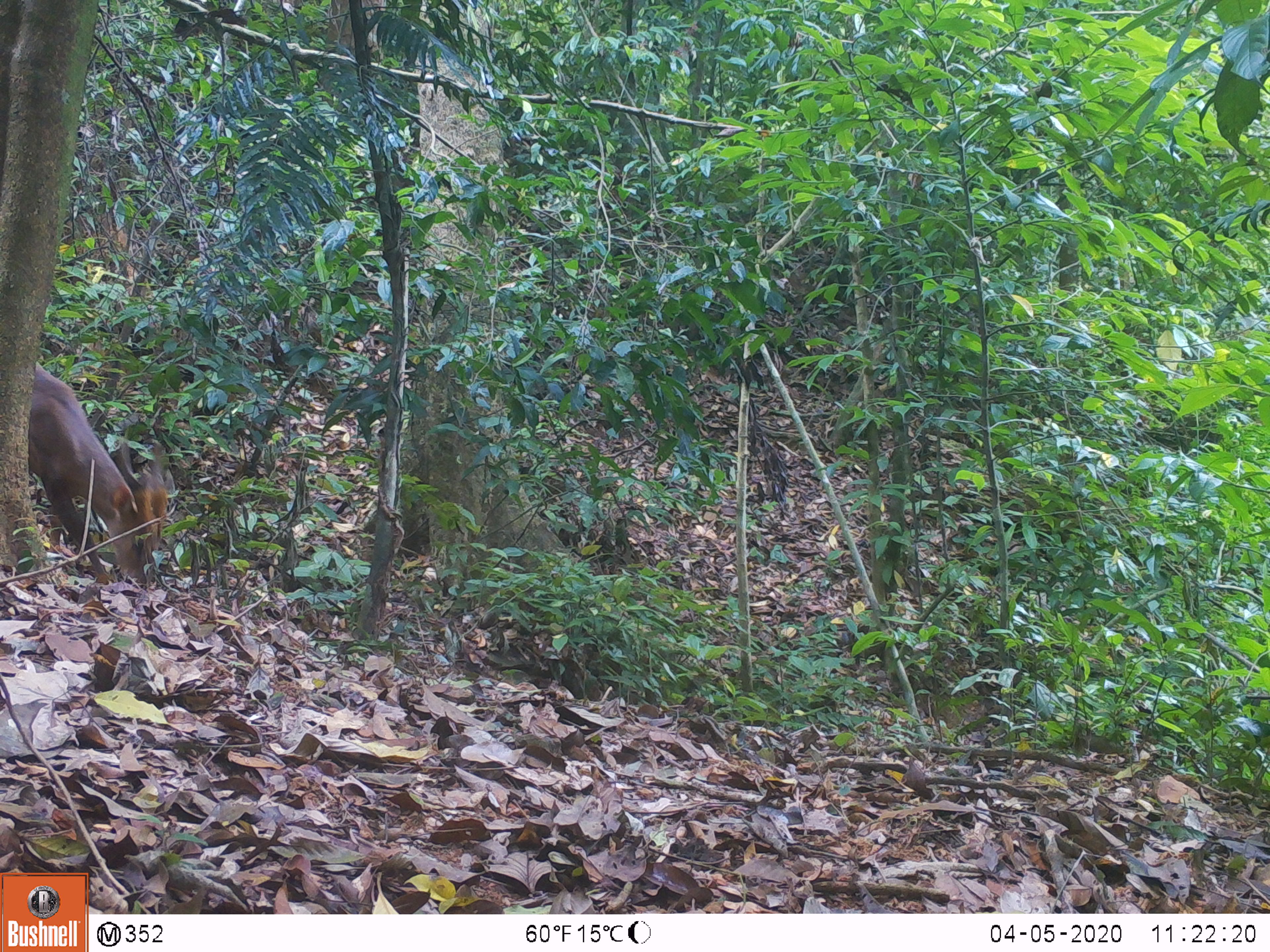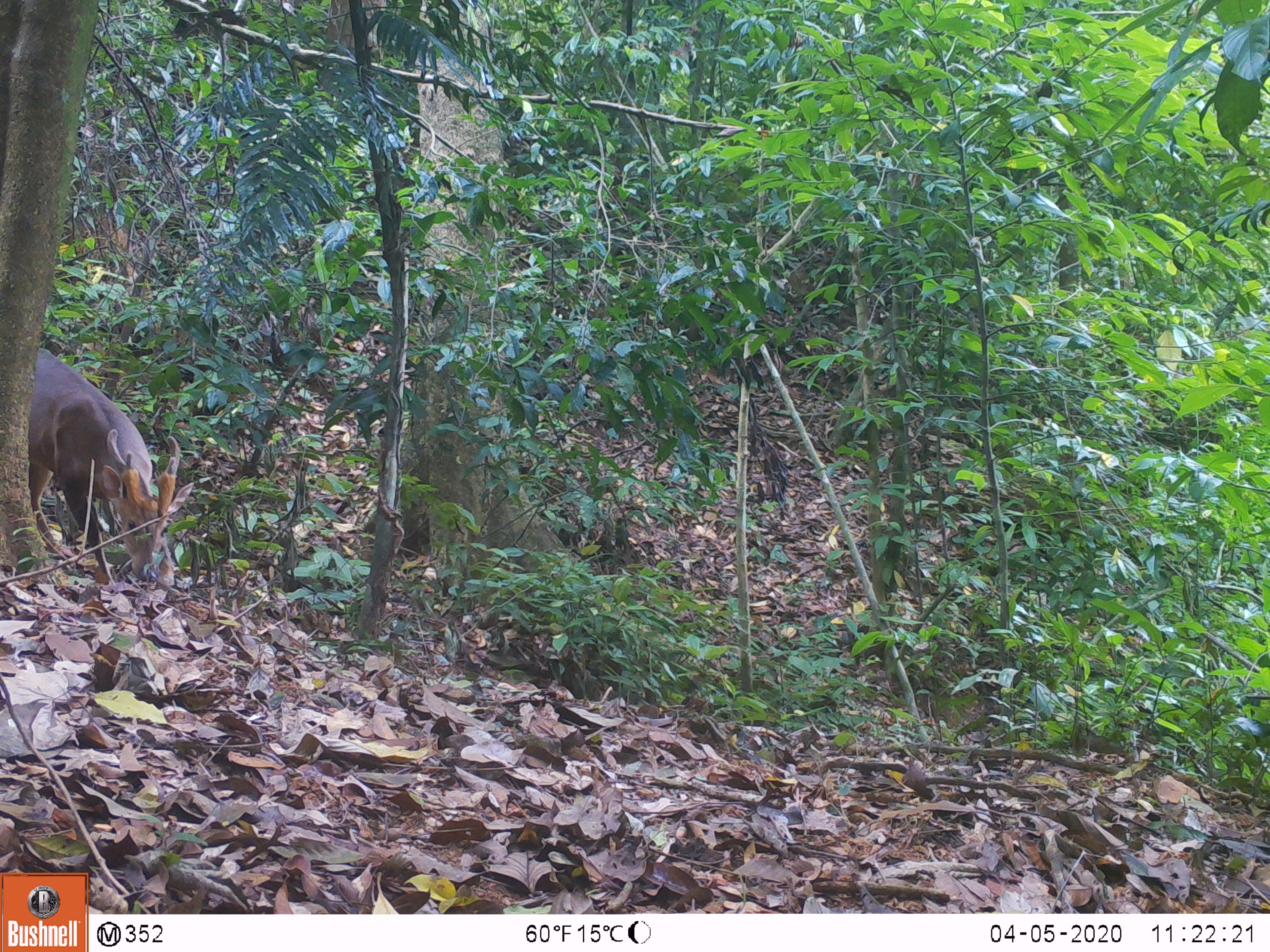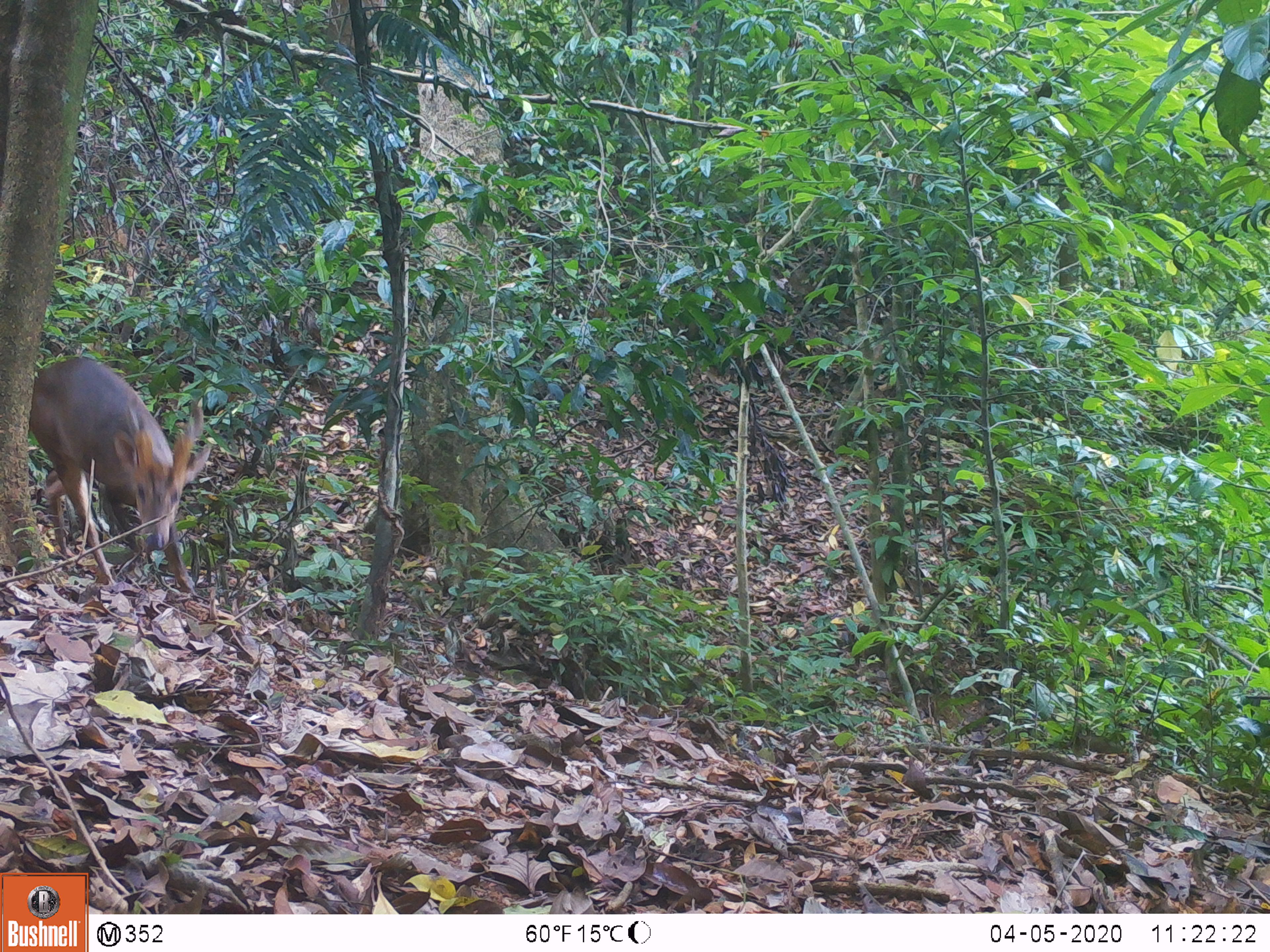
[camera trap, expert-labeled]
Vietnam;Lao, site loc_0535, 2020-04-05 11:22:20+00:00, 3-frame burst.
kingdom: Animalia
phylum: Chordata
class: Mammalia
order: Artiodactyla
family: Cervidae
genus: Muntiacus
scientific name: Muntiacus vuquangensis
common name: large-antlered muntjac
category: large antlered muntjac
Large antlered muntjac (large-antlered muntjac) (Muntiacus vuquangensis). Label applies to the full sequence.